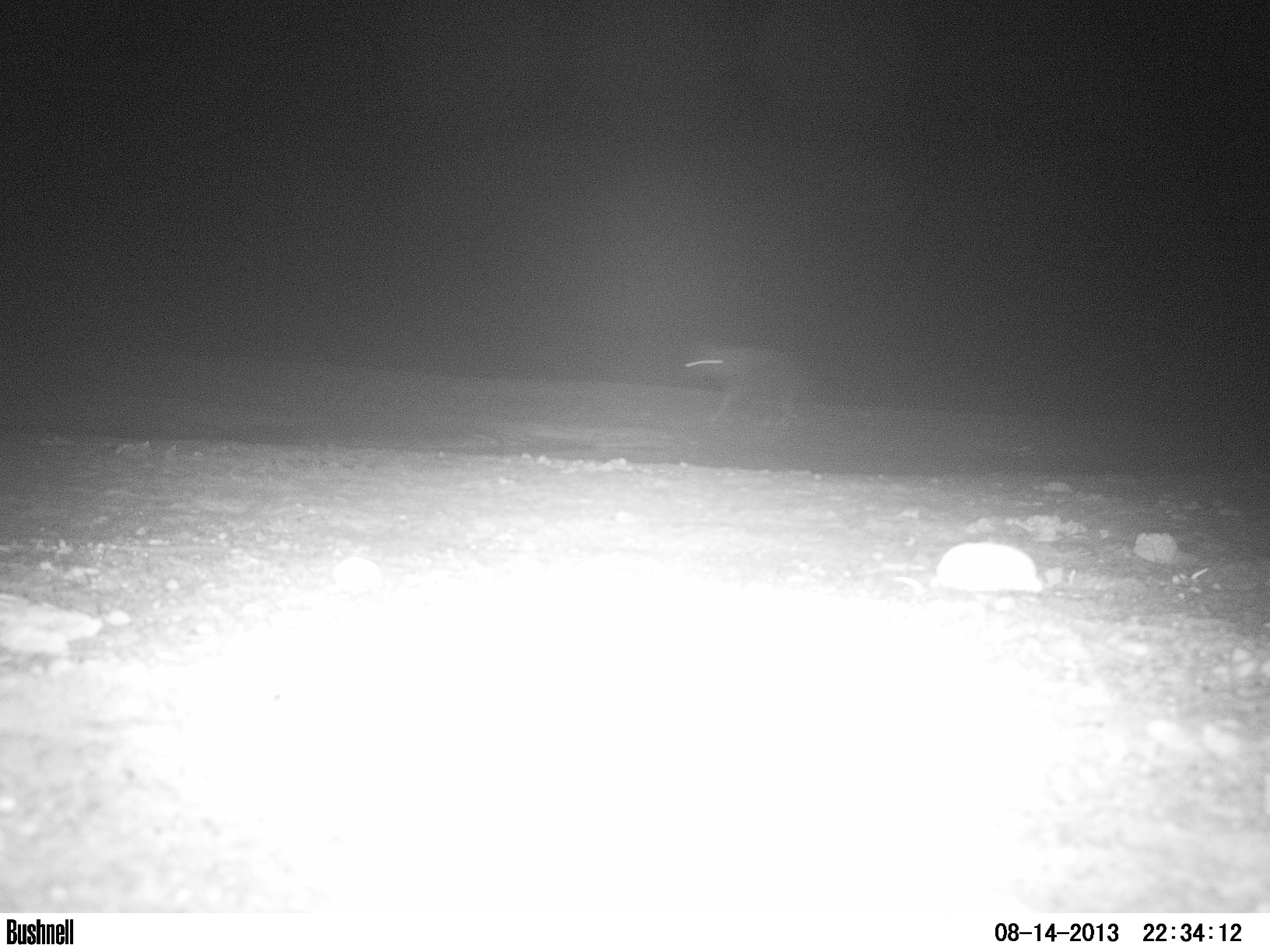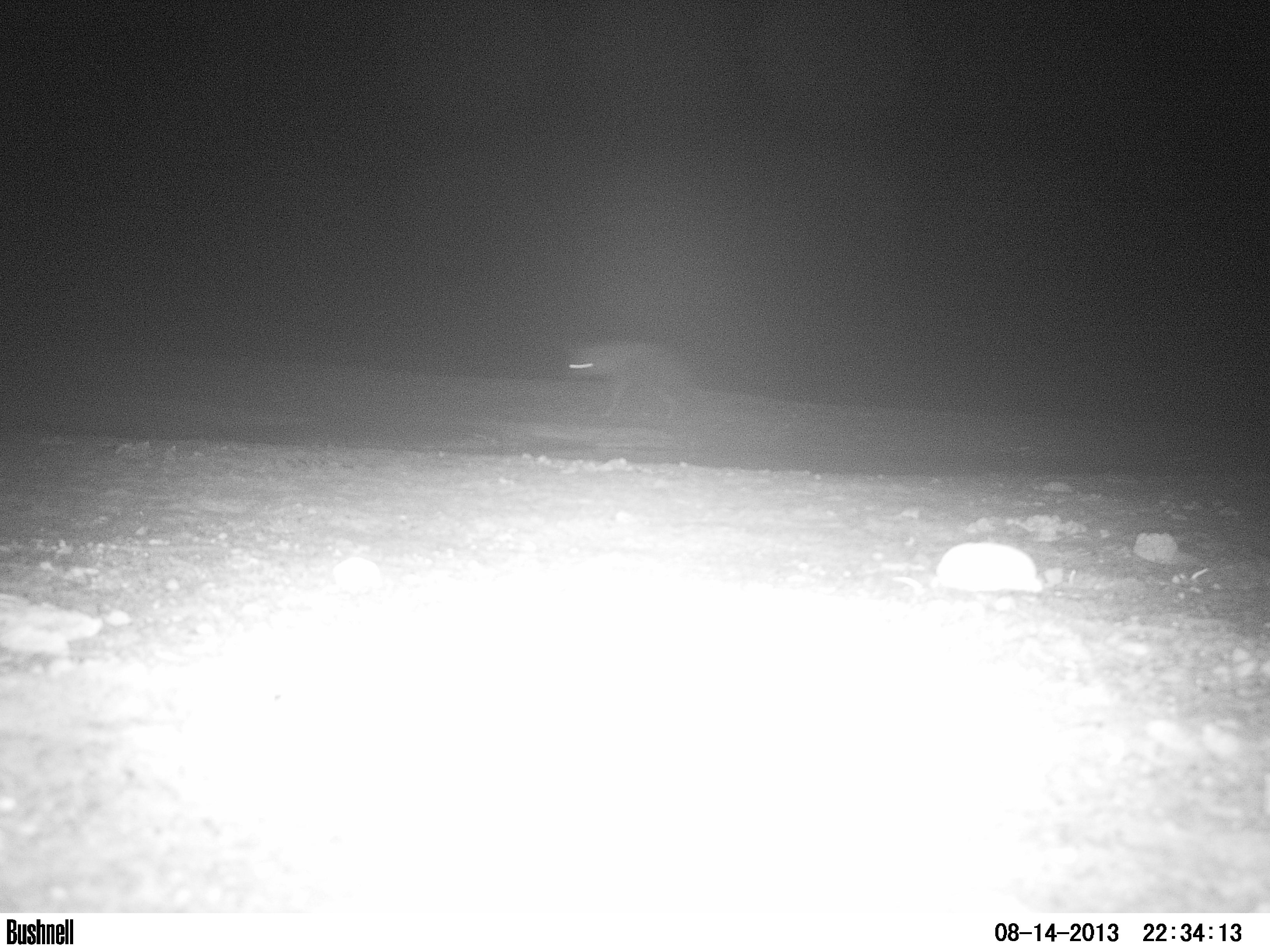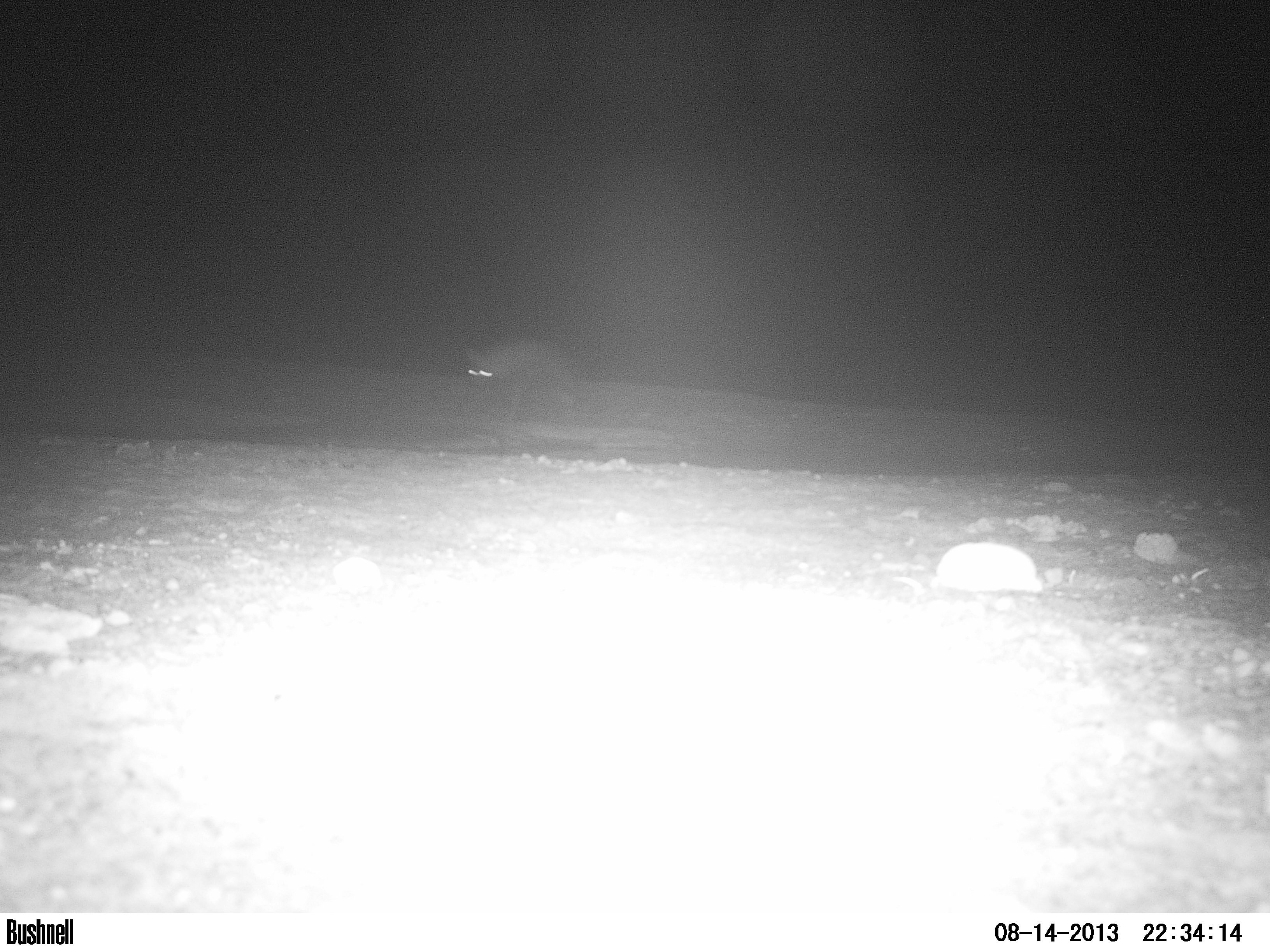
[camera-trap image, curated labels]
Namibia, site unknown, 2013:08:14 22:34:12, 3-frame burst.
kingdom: Animalia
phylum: Chordata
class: Mammalia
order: Carnivora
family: Hyaenidae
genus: Parahyaena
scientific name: Parahyaena brunnea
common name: brown hyena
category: hyaena brunnea